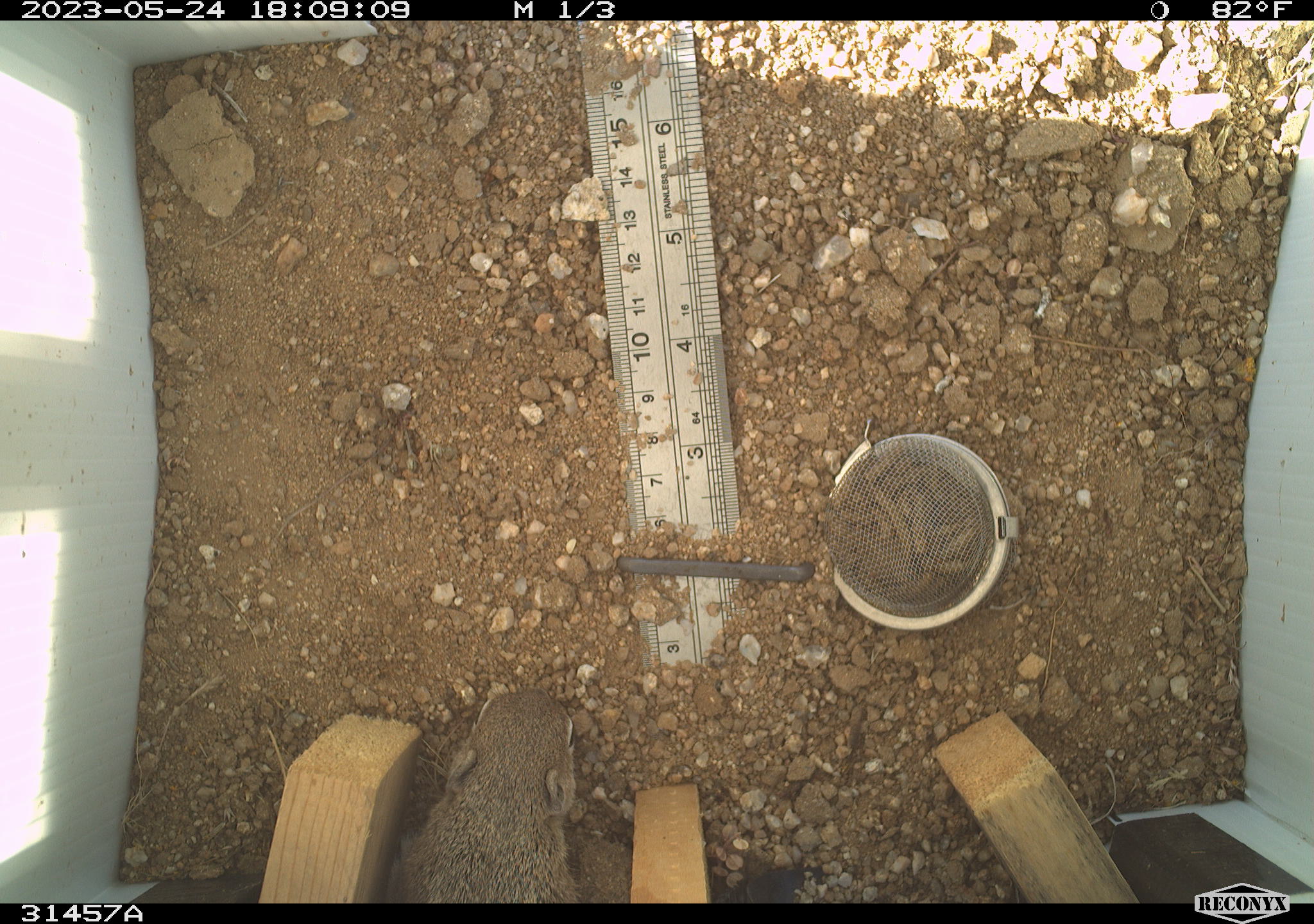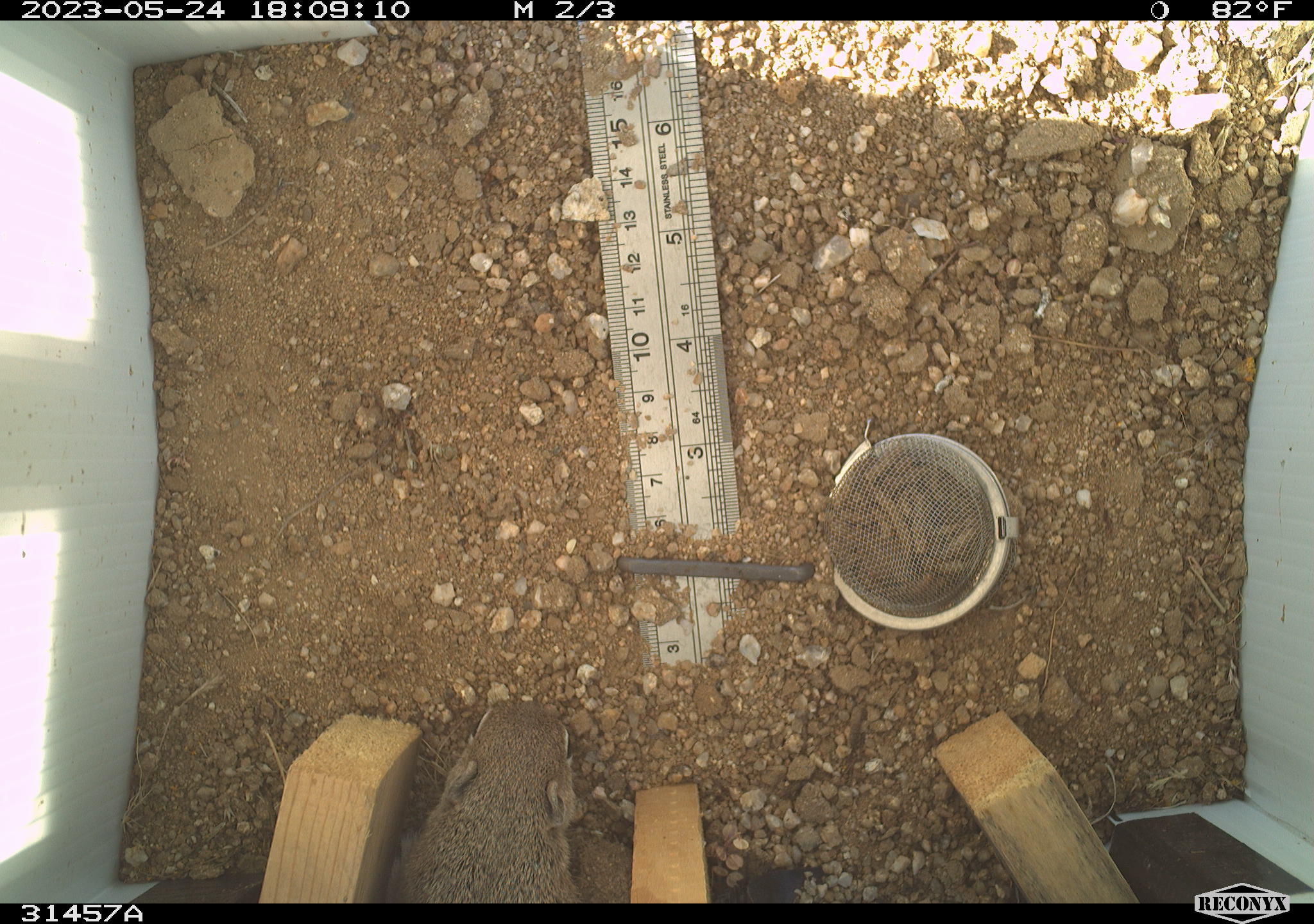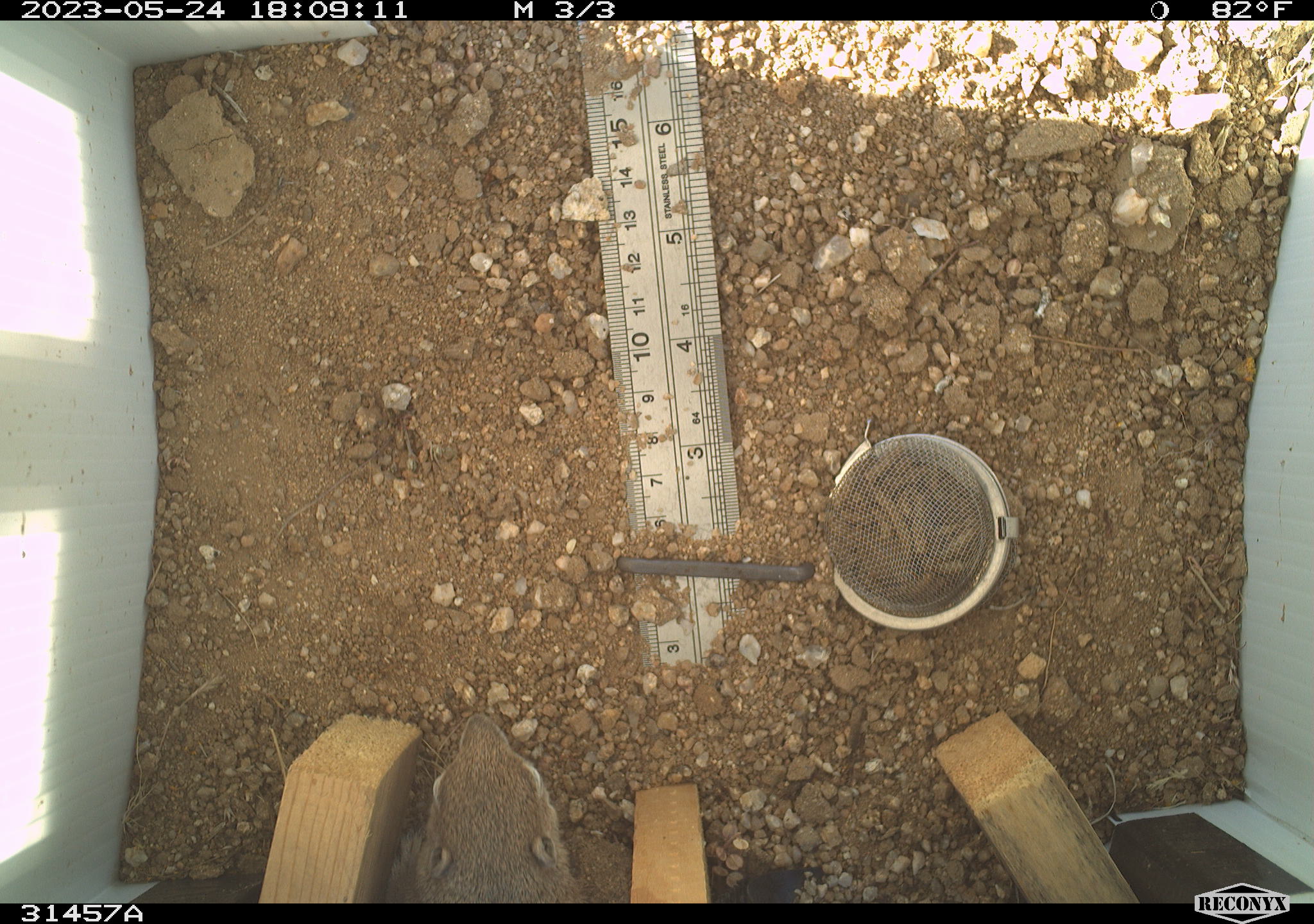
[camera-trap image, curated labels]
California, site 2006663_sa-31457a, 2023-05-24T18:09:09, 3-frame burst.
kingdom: Animalia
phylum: Chordata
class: Mammalia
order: Rodentia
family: Sciuridae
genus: Ammospermophilus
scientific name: Ammospermophilus leucurus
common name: white-tailed antelope squirrel